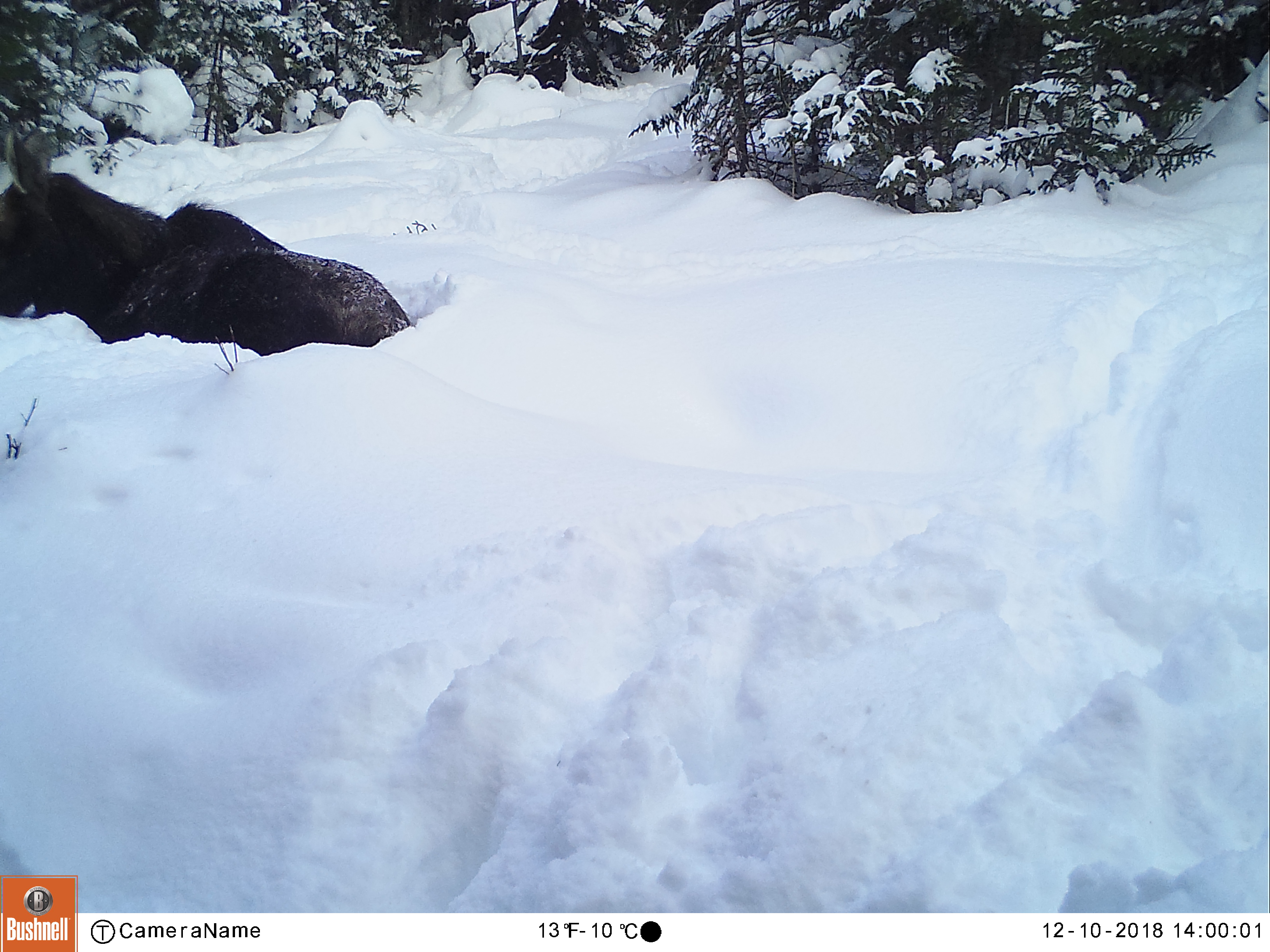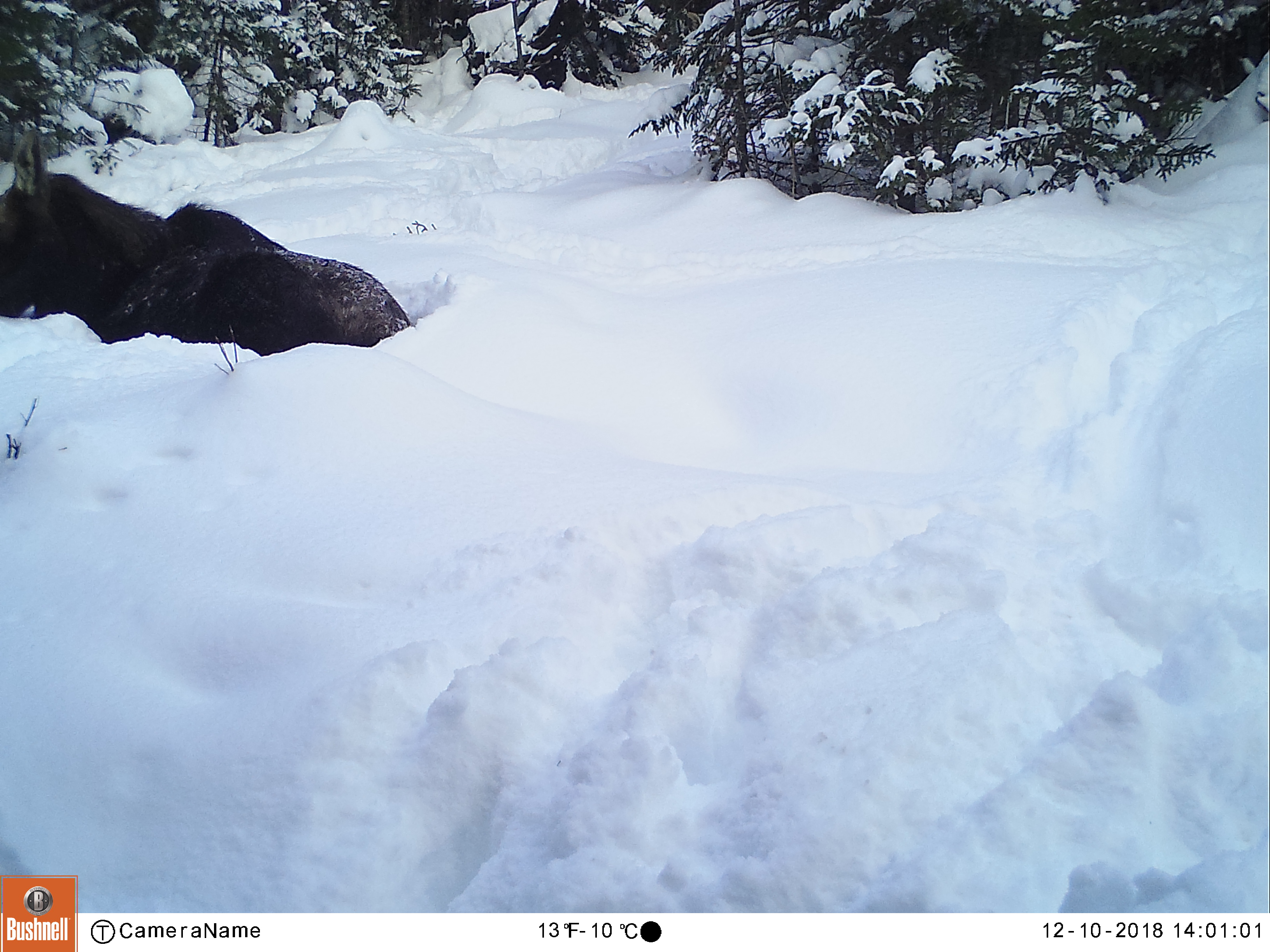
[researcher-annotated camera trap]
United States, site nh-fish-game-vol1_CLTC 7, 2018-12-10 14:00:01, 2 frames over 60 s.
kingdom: Animalia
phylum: Chordata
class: Mammalia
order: Artiodactyla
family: Cervidae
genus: Alces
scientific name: Alces alces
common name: moose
Moose (Alces alces).